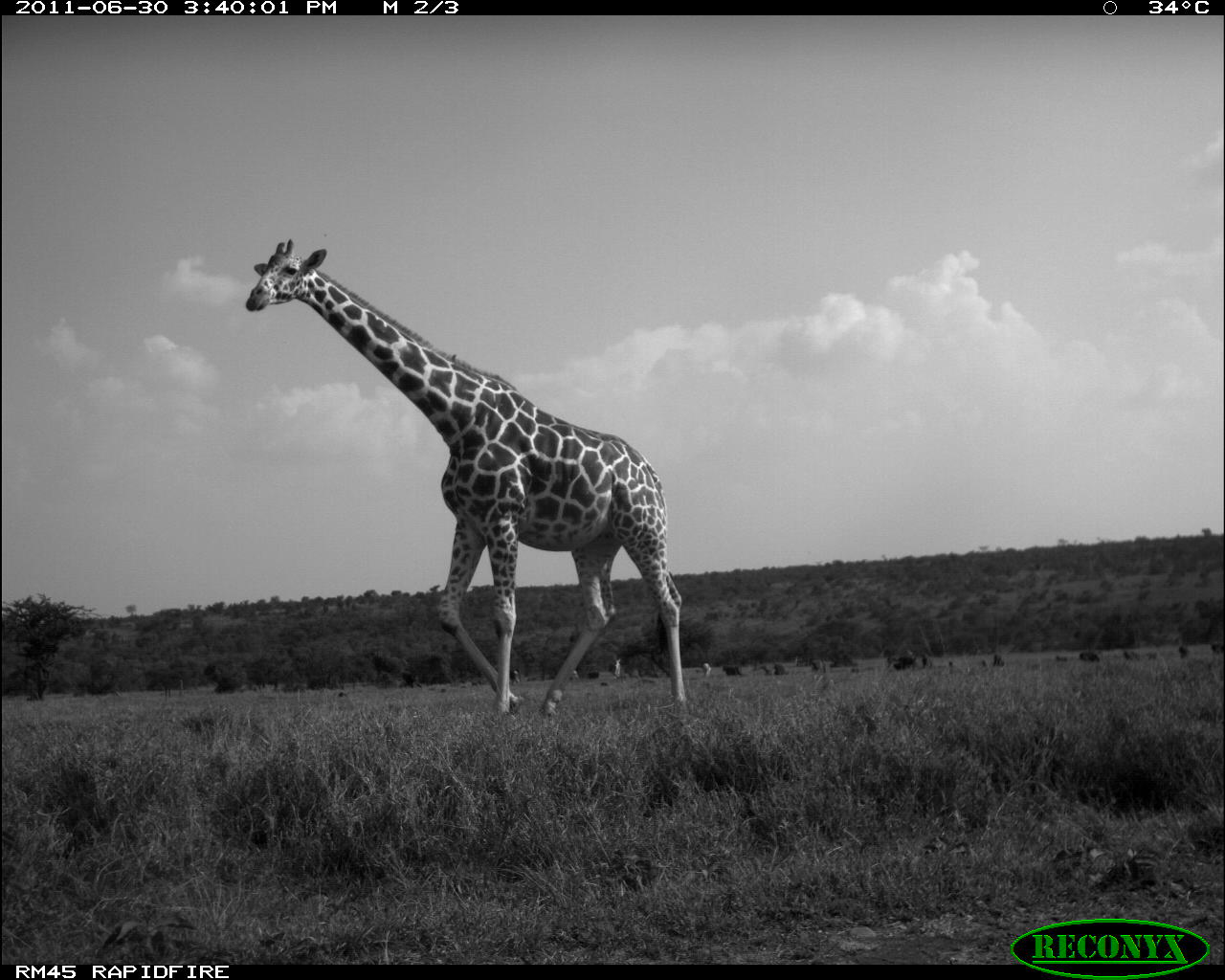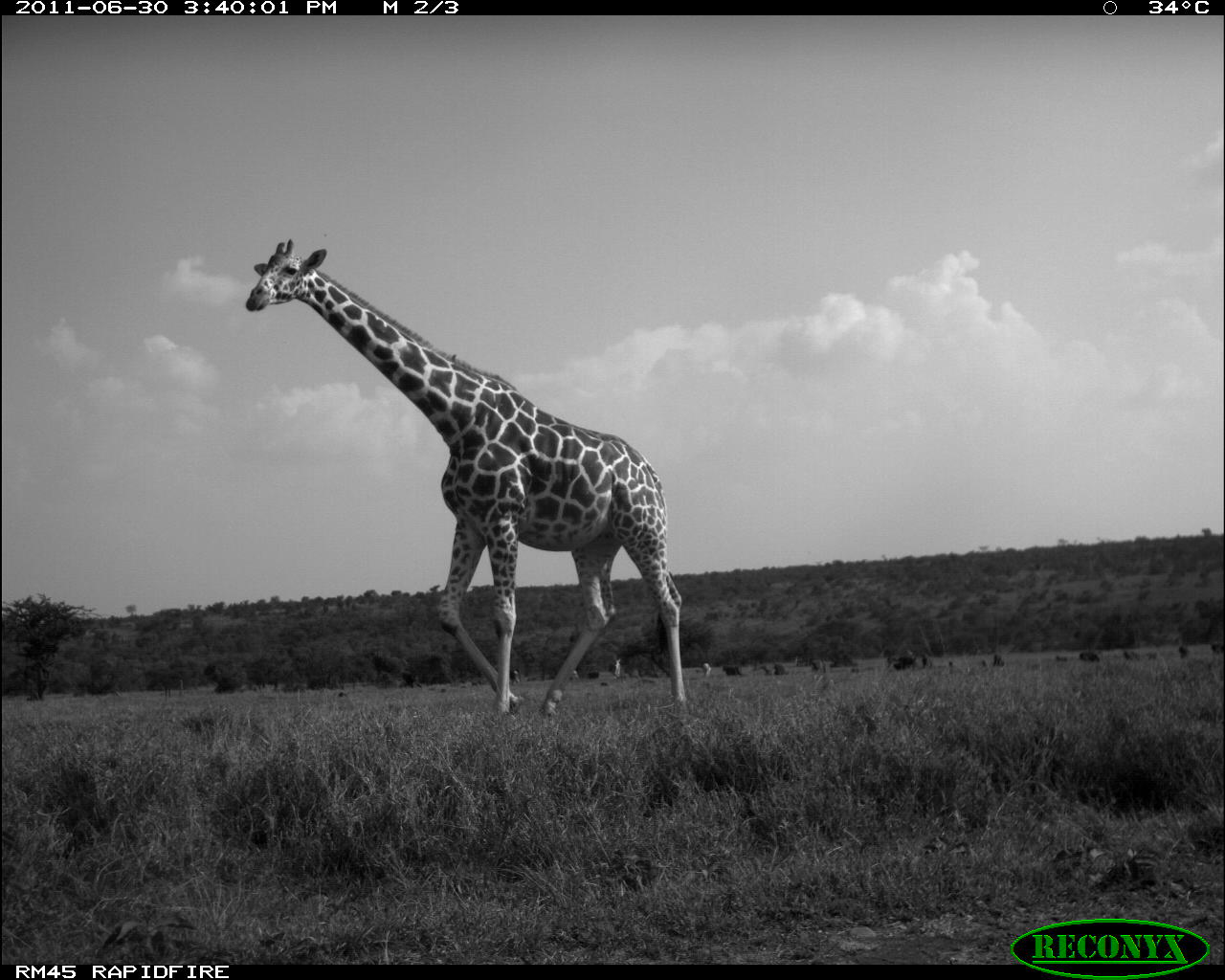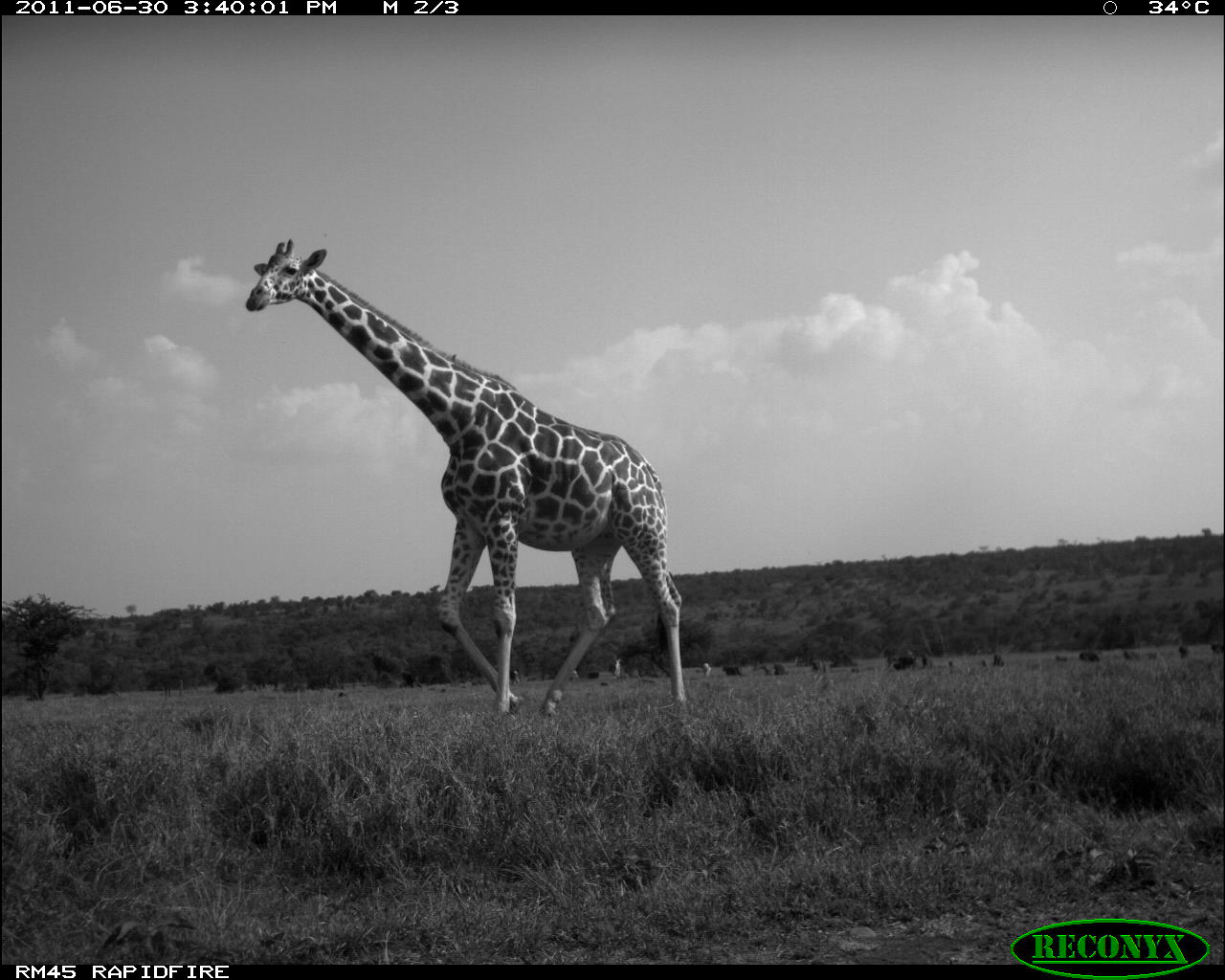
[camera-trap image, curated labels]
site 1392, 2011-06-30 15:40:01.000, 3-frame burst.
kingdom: Animalia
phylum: Chordata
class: Mammalia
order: Artiodactyla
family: Giraffidae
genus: Giraffa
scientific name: Giraffa camelopardalis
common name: giraffe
Giraffa camelopardalis (giraffe), count 1.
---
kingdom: Animalia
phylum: Chordata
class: Mammalia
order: Perissodactyla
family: Equidae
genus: Equus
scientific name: Equus quagga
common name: plains zebra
Equus quagga (plains zebra), count 1.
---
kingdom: Animalia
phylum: Chordata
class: Mammalia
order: Primates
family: Cercopithecidae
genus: Papio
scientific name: Papio anubis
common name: olive baboon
Papio anubis (olive baboon), count 15.